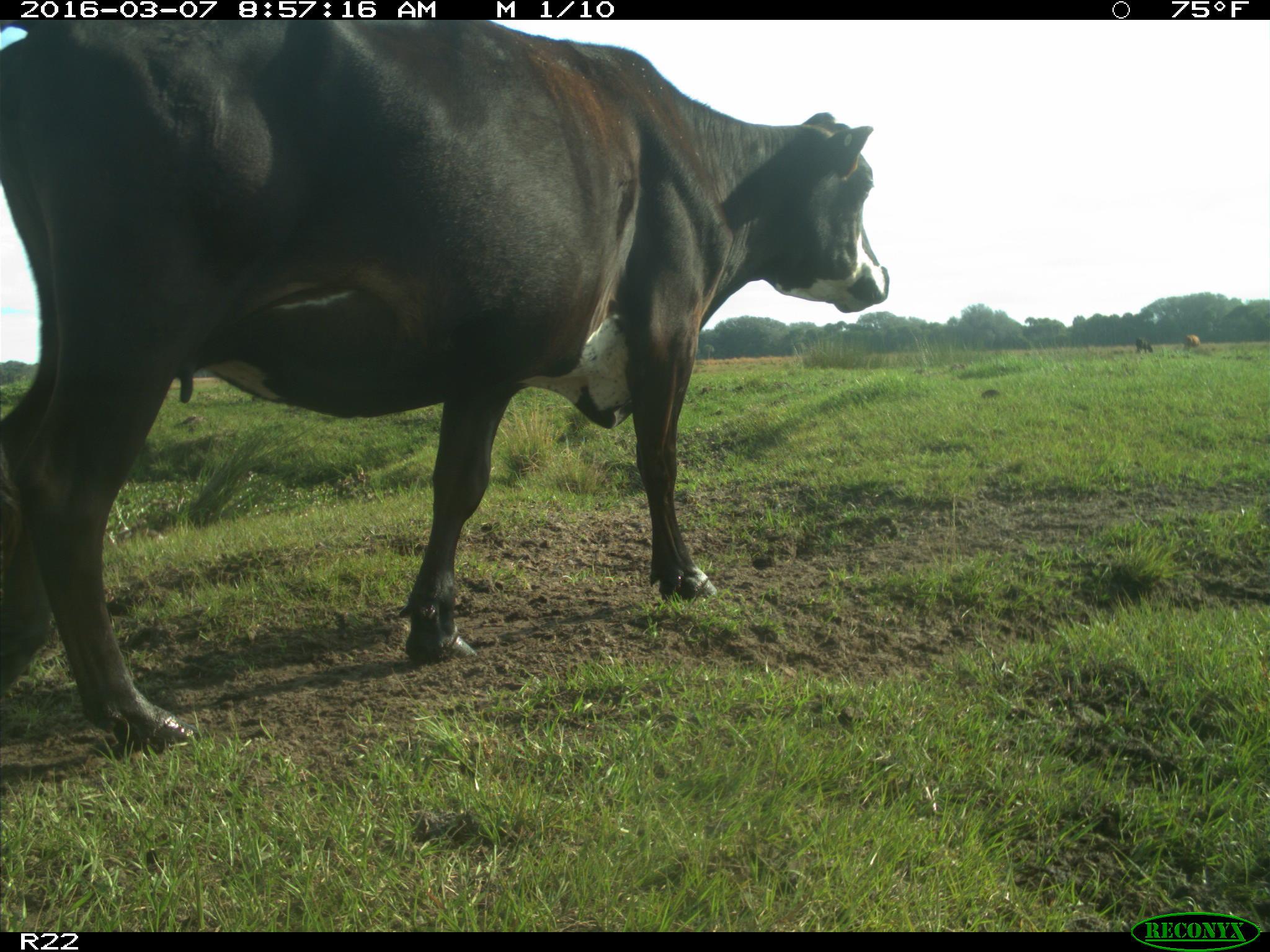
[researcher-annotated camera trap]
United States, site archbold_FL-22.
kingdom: Animalia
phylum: Chordata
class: Mammalia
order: Artiodactyla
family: Bovidae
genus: Bos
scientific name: Bos taurus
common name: domestic cow